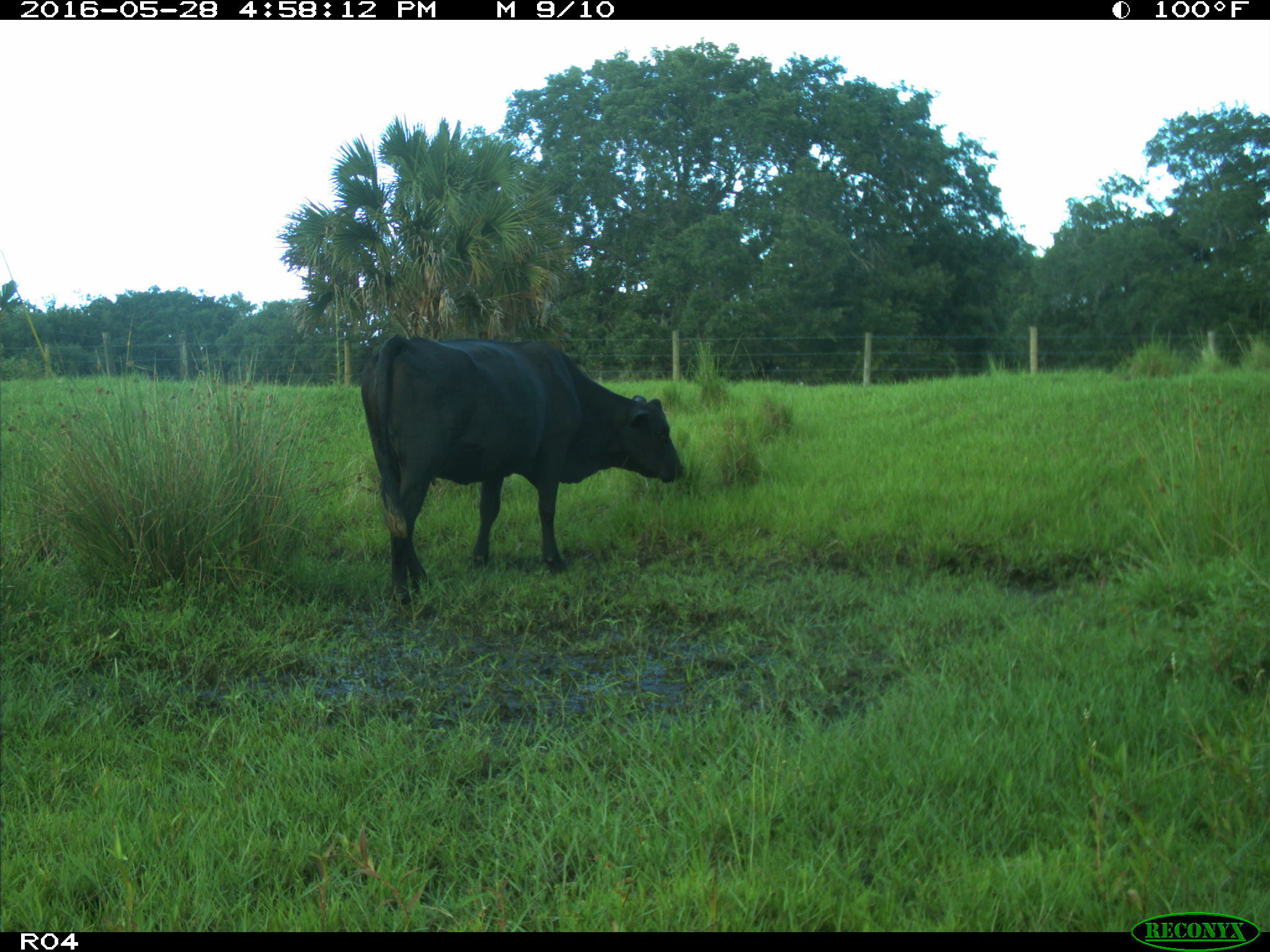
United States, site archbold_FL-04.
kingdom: Animalia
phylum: Chordata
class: Mammalia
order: Artiodactyla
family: Bovidae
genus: Bos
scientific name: Bos taurus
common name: domestic cow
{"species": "Bos taurus (domestic cow)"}